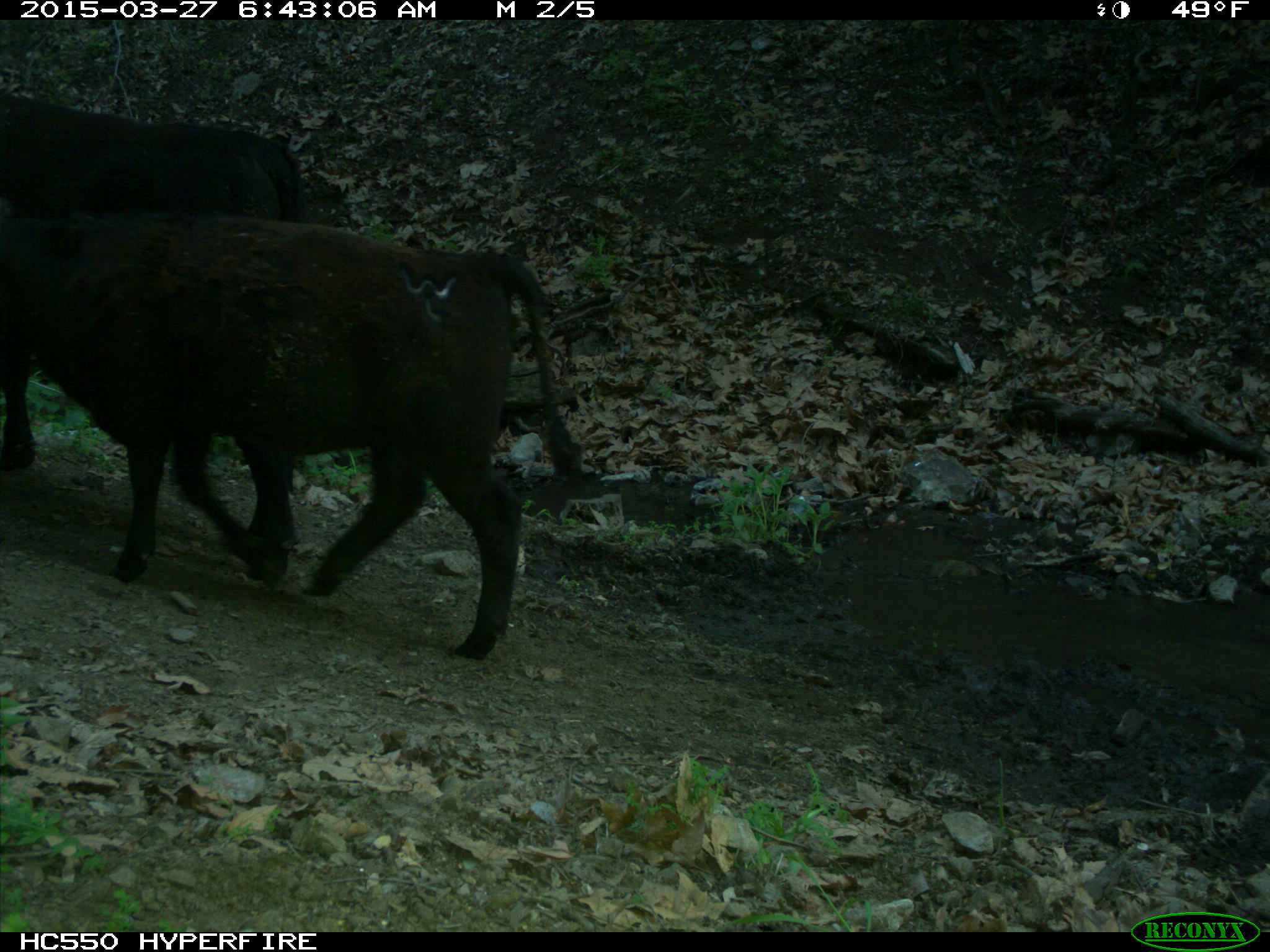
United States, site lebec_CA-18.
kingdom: Animalia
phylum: Chordata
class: Mammalia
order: Artiodactyla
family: Bovidae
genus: Bos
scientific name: Bos taurus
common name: domestic cow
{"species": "Bos taurus (domestic cow)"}